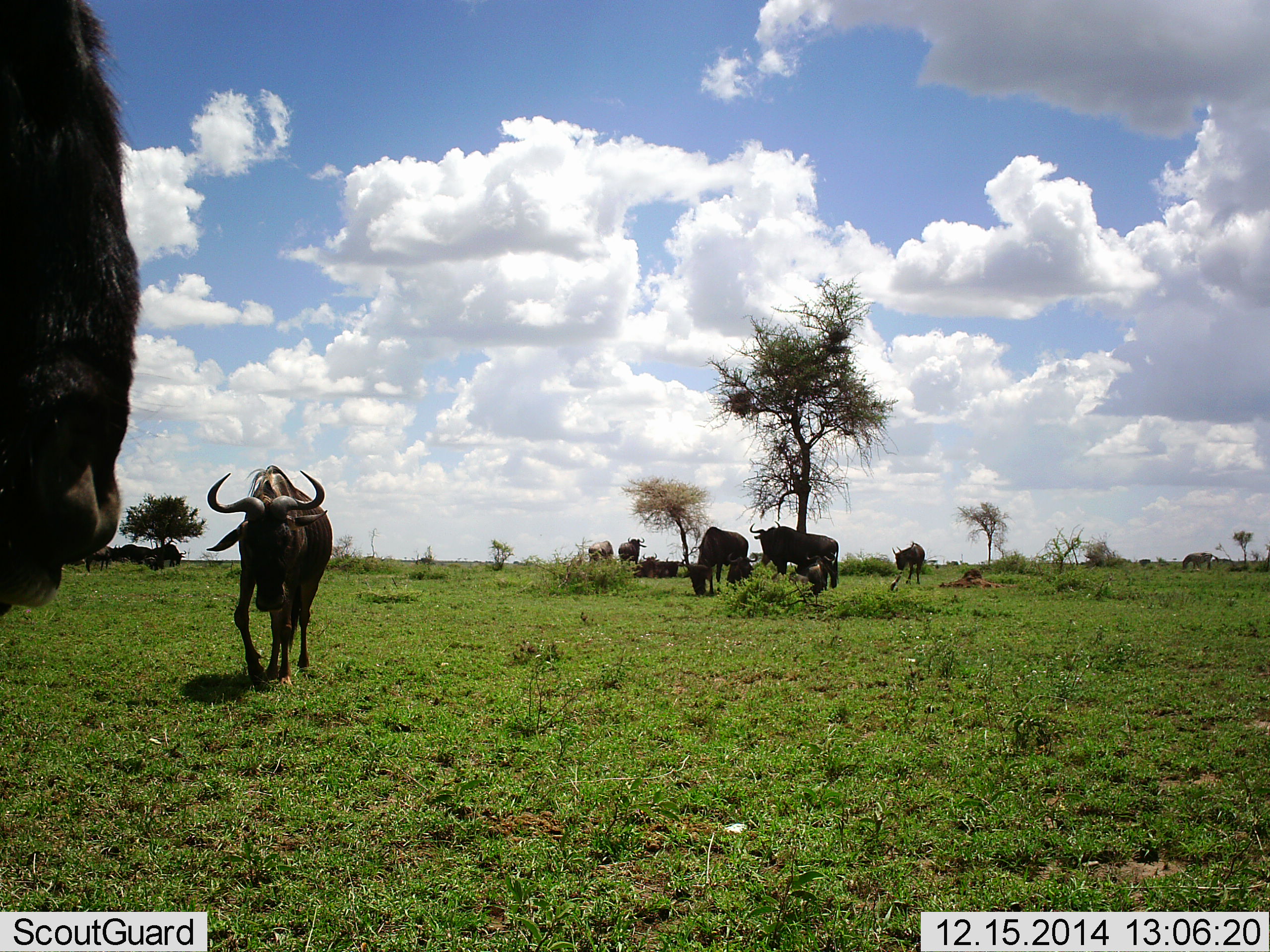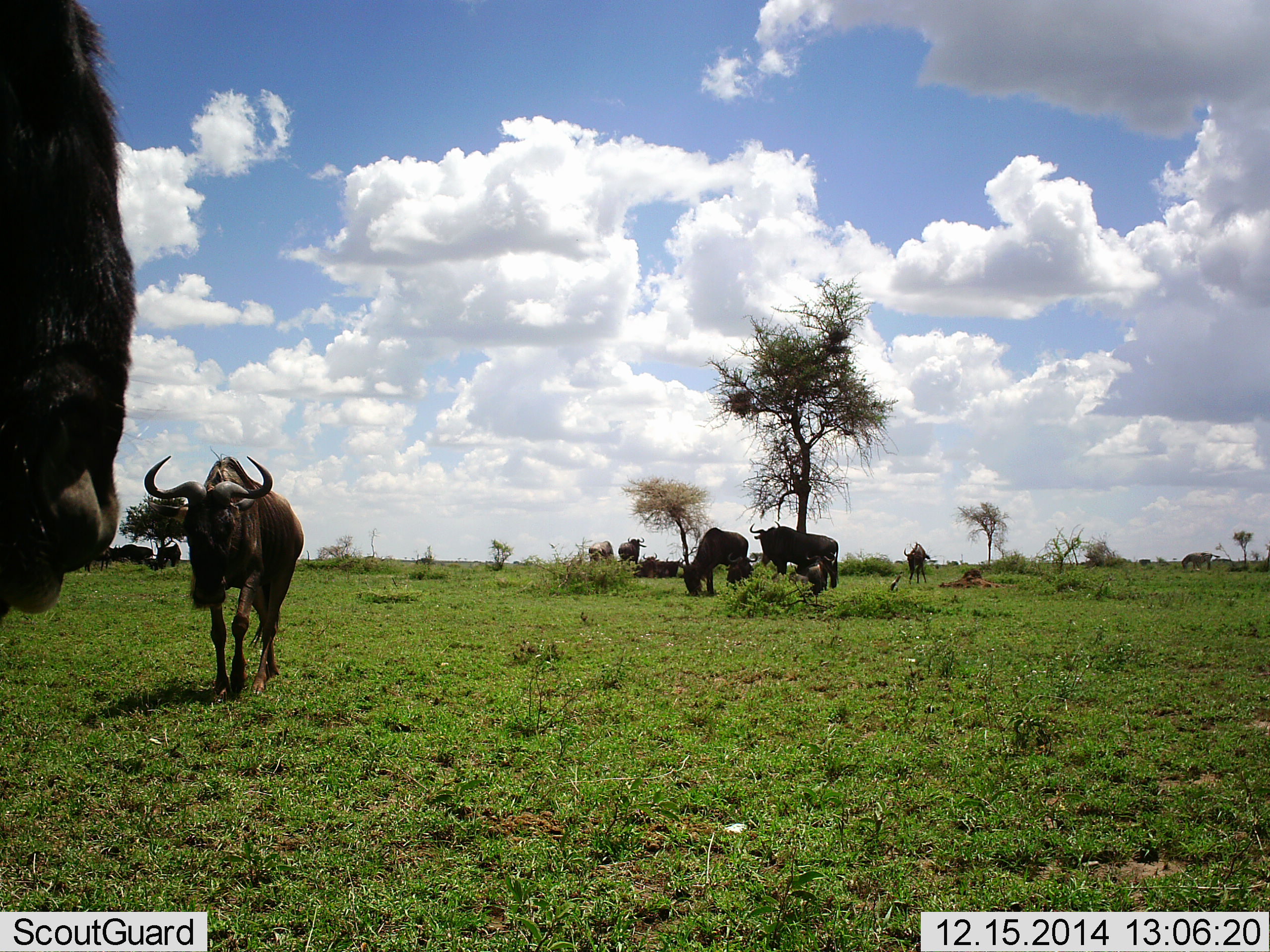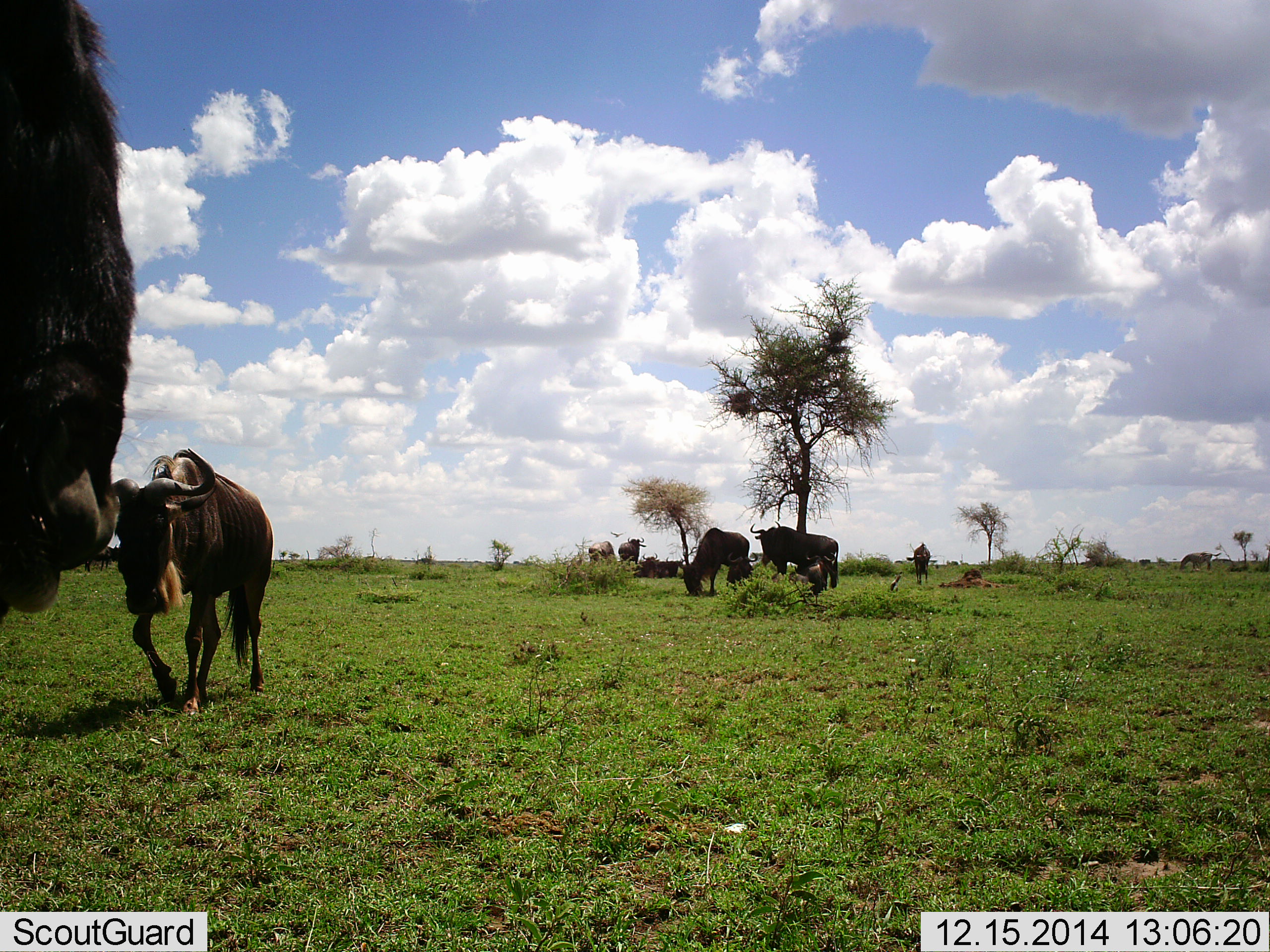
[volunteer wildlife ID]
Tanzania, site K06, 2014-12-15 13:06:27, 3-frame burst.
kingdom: Animalia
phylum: Chordata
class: Mammalia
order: Artiodactyla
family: Bovidae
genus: Connochaetes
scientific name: Connochaetes taurinus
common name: blue wildebeest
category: wildebeest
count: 10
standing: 91%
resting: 45%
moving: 73%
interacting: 0%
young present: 0%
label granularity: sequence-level